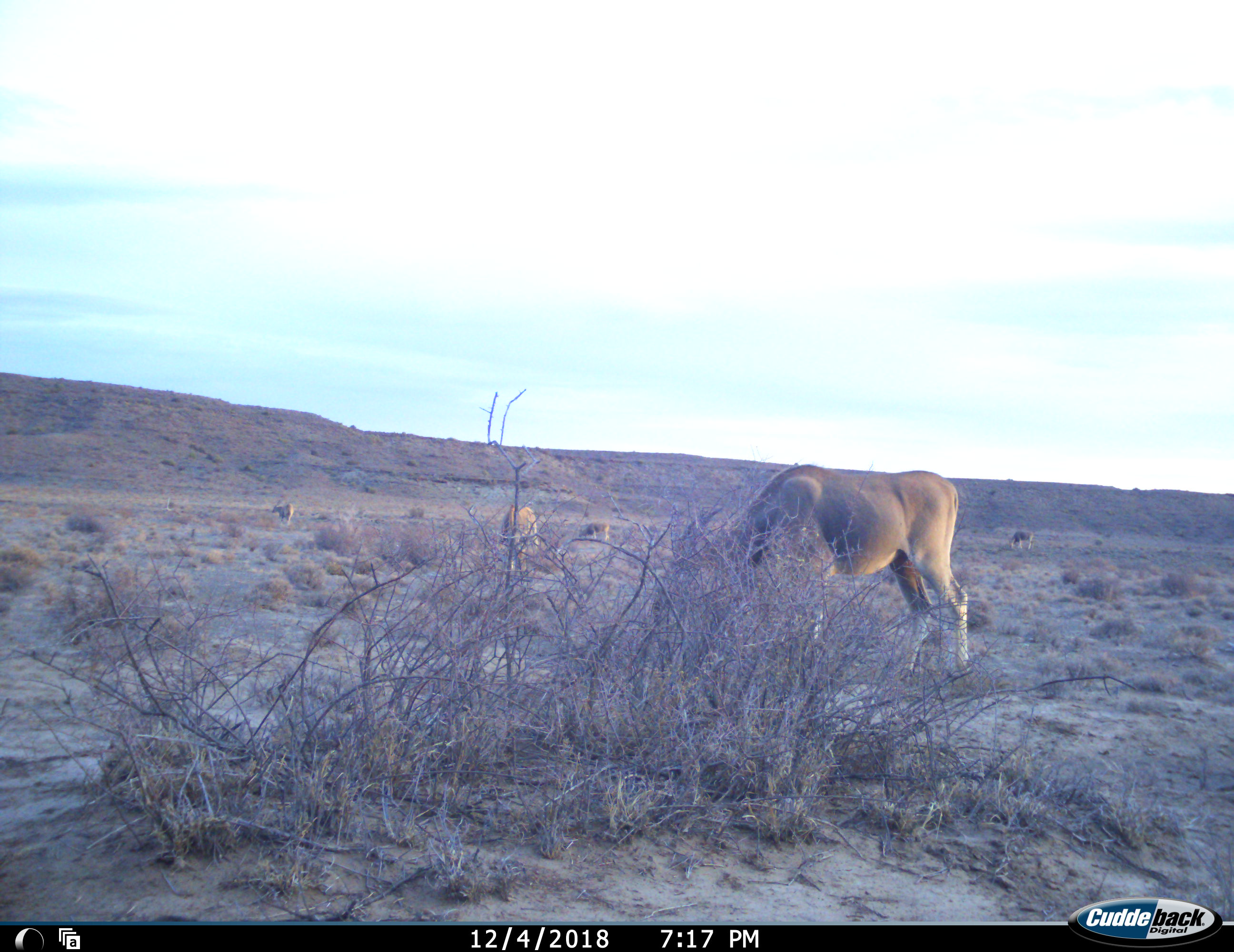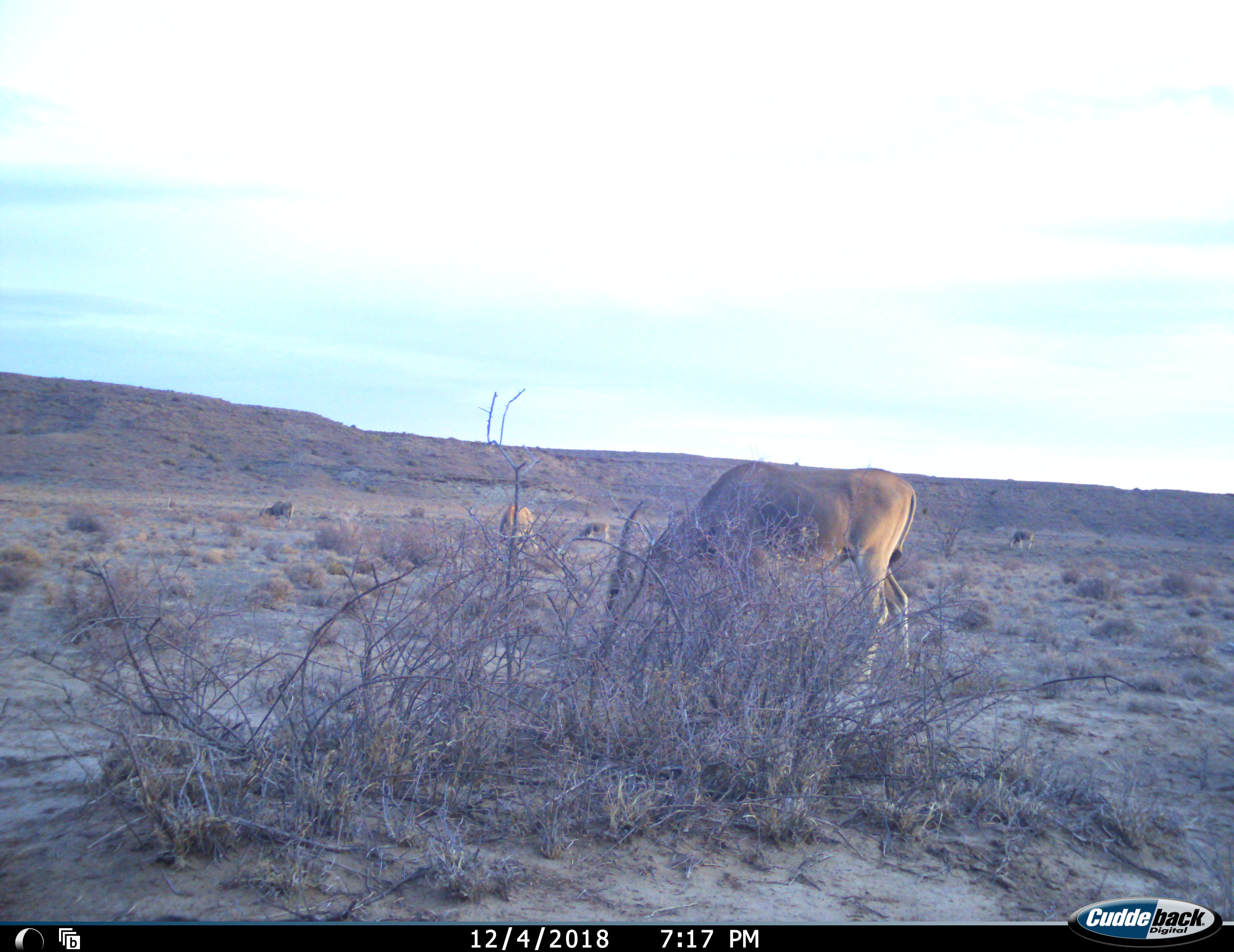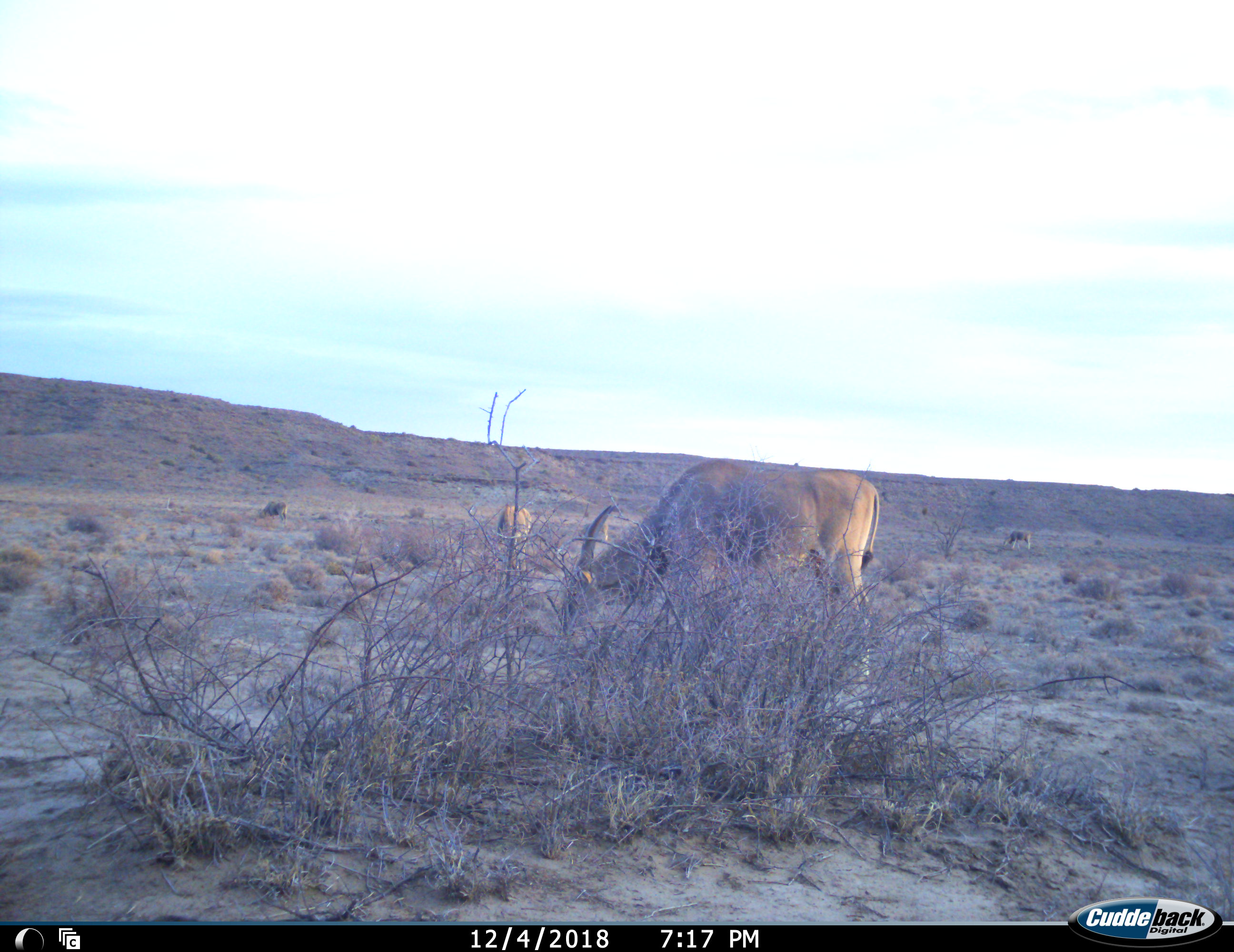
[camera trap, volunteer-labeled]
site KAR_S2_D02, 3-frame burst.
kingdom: Animalia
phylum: Chordata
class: Mammalia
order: Artiodactyla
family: Bovidae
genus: Tragelaphus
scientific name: Tragelaphus oryx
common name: eland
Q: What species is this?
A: Eland (Tragelaphus oryx).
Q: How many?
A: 5.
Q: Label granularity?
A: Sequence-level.